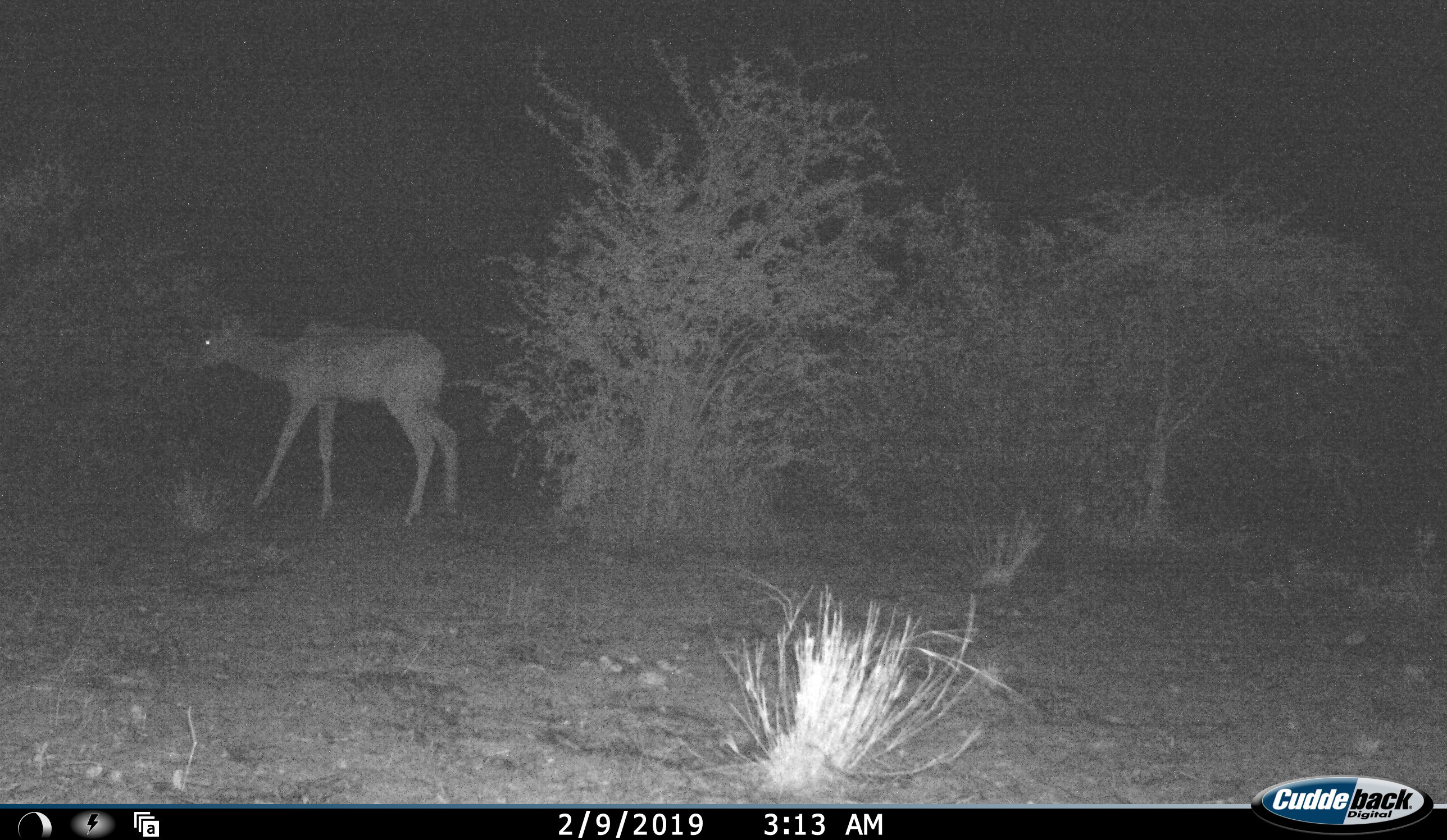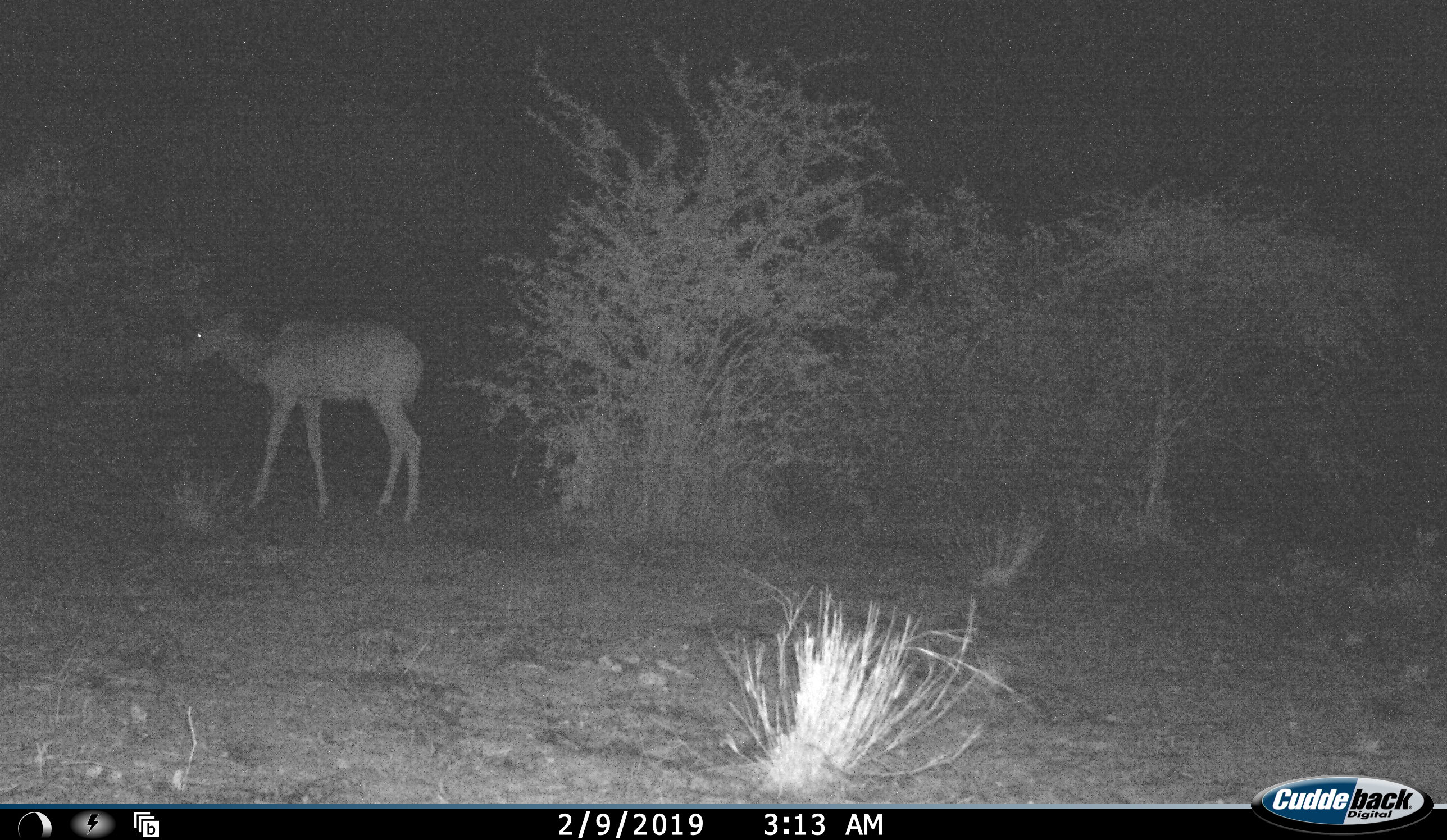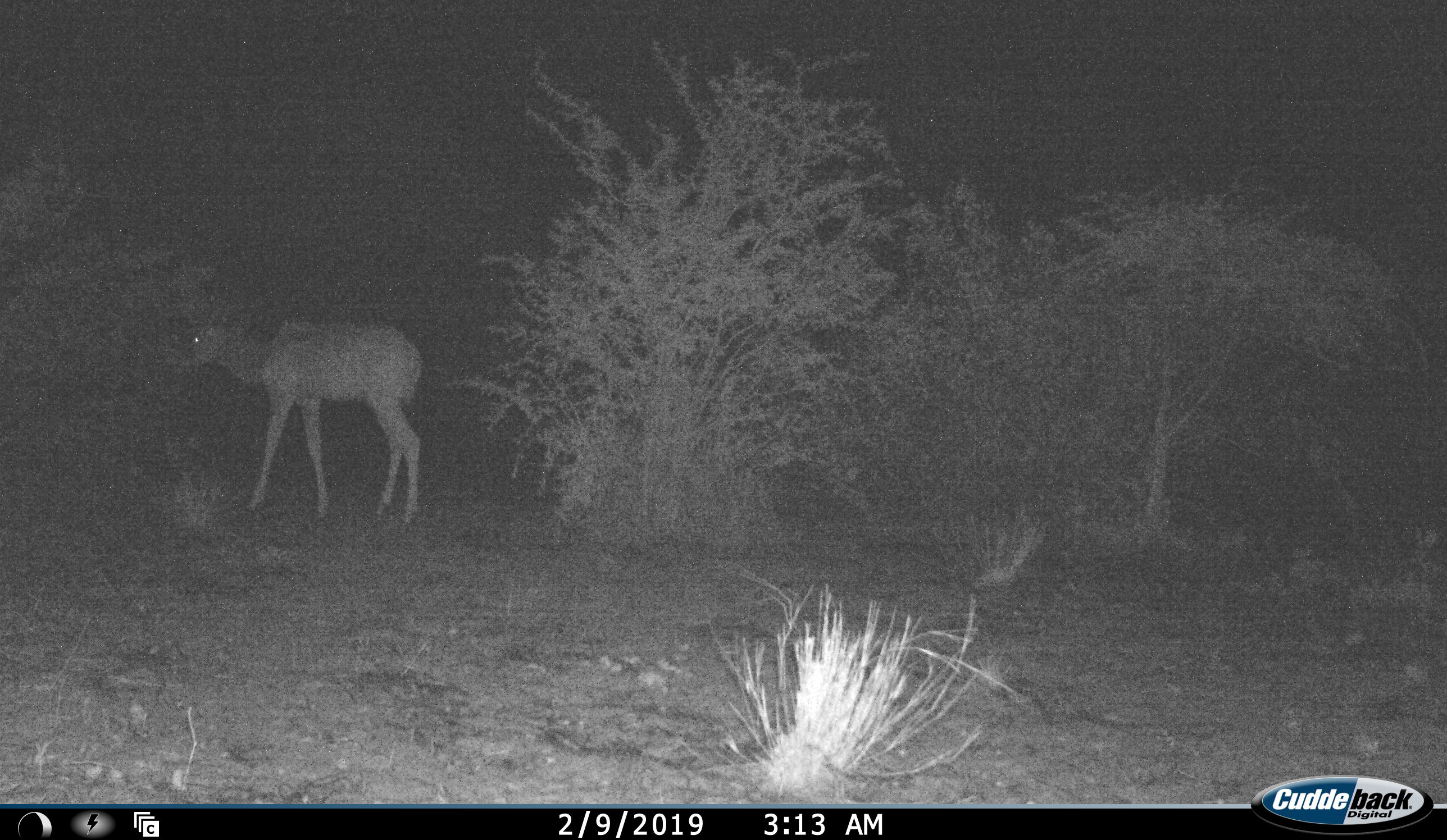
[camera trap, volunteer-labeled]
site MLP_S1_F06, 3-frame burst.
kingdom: Animalia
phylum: Chordata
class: Mammalia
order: Artiodactyla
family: Bovidae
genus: Tragelaphus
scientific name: Tragelaphus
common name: kudu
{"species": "kudu (Tragelaphus)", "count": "1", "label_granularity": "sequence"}